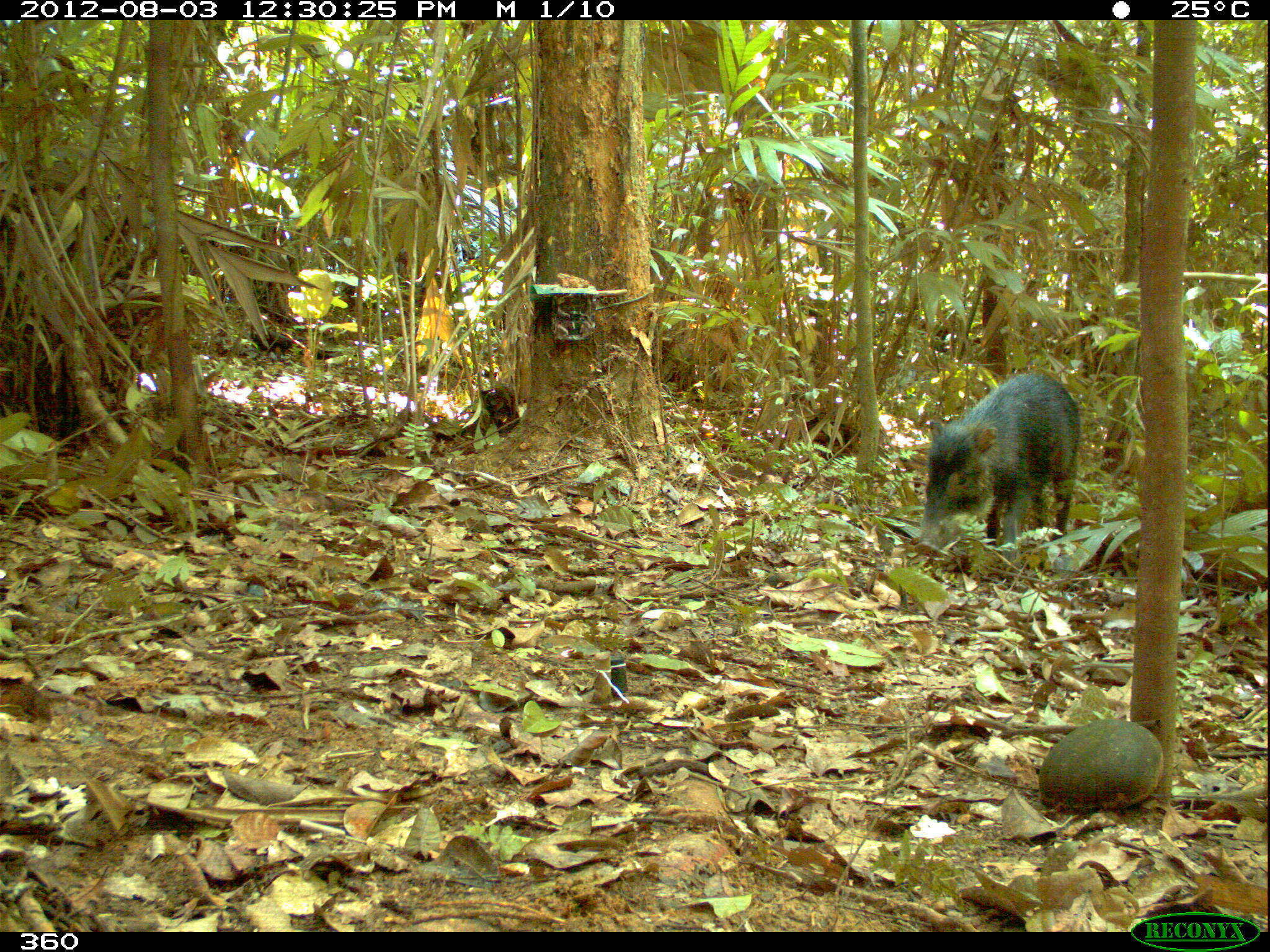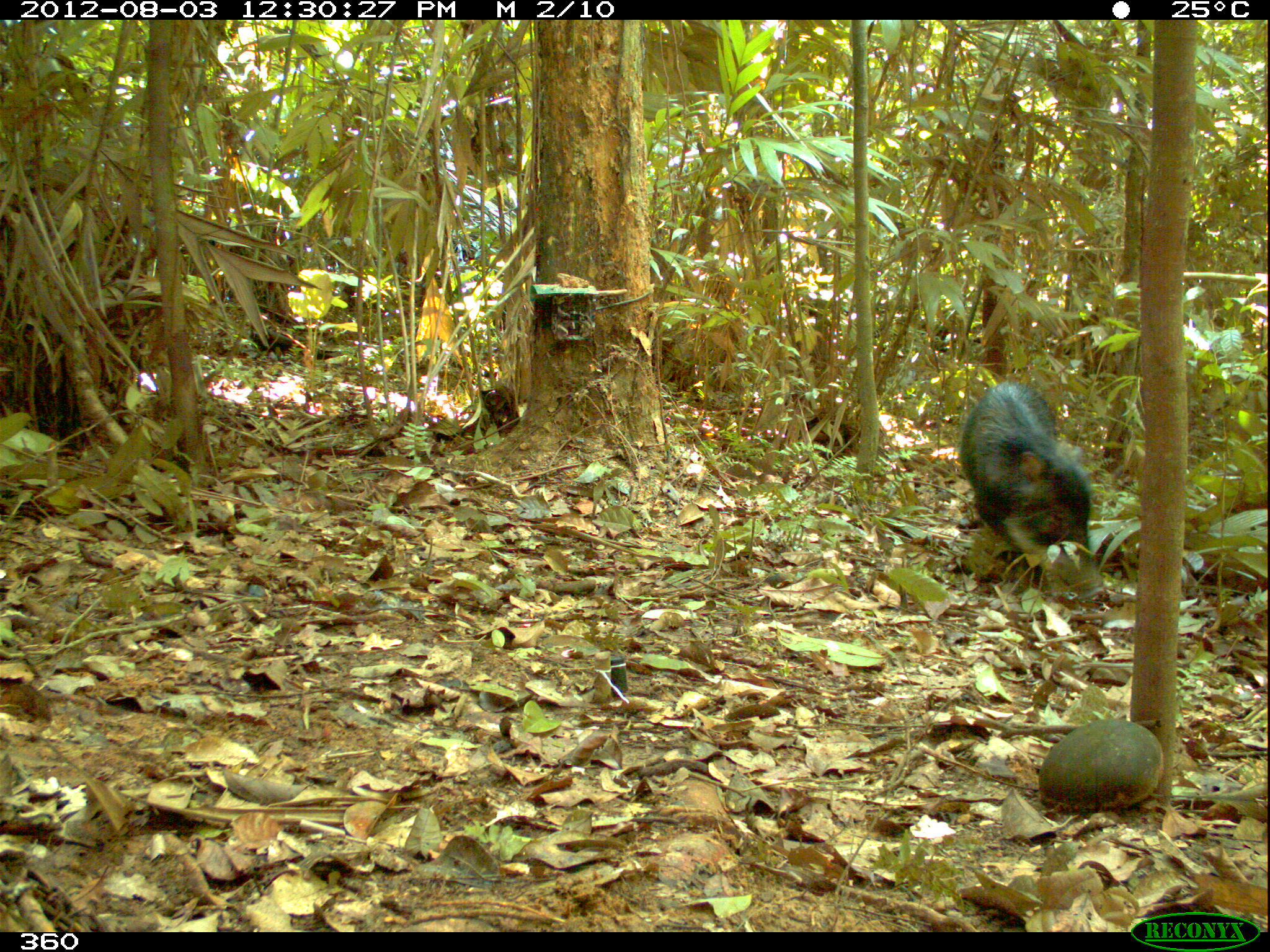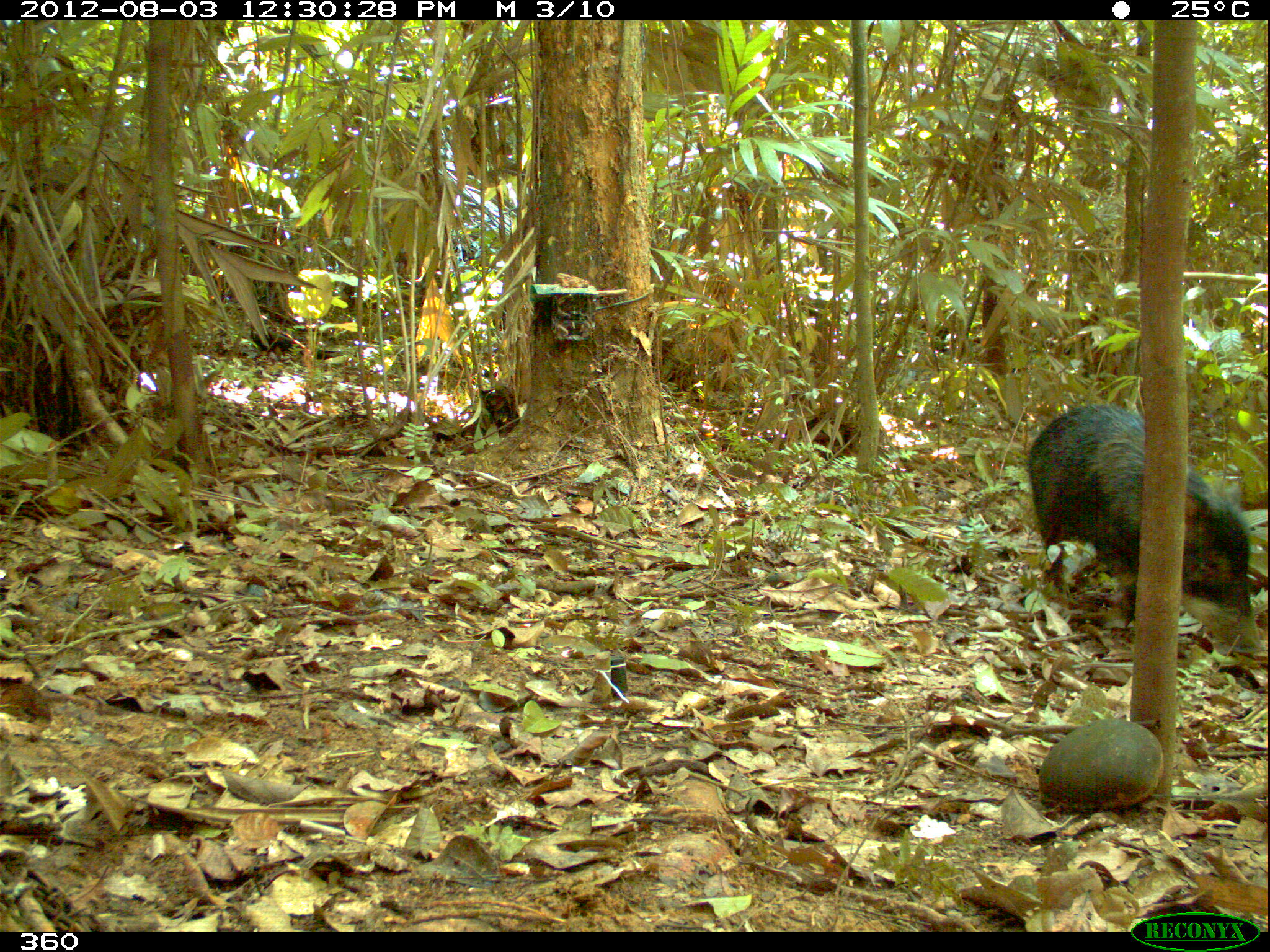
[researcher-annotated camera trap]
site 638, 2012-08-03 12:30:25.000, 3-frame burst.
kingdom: Animalia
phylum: Chordata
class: Mammalia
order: Artiodactyla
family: Tayassuidae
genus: Tayassu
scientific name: Tayassu pecari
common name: white-lipped peccary